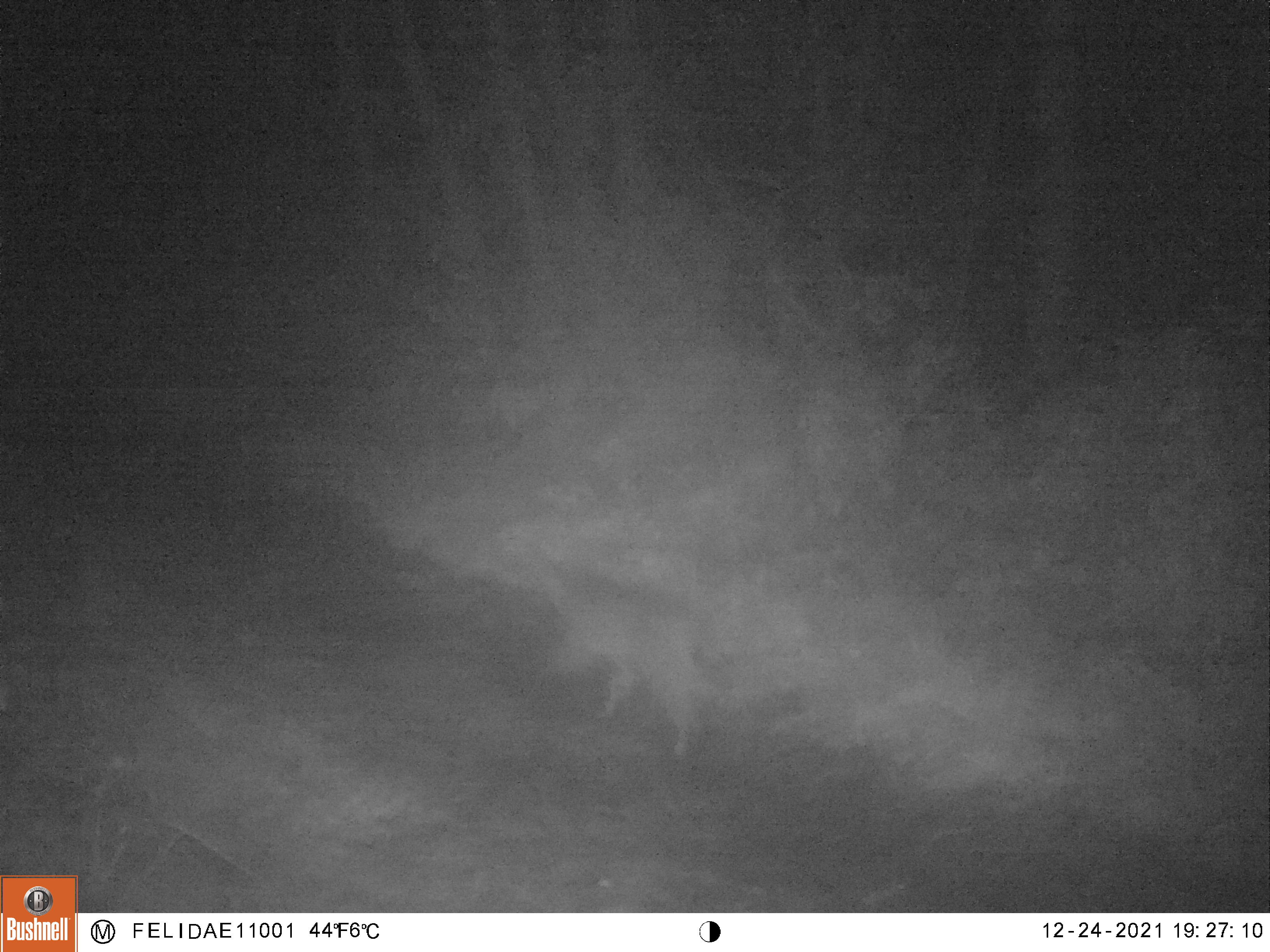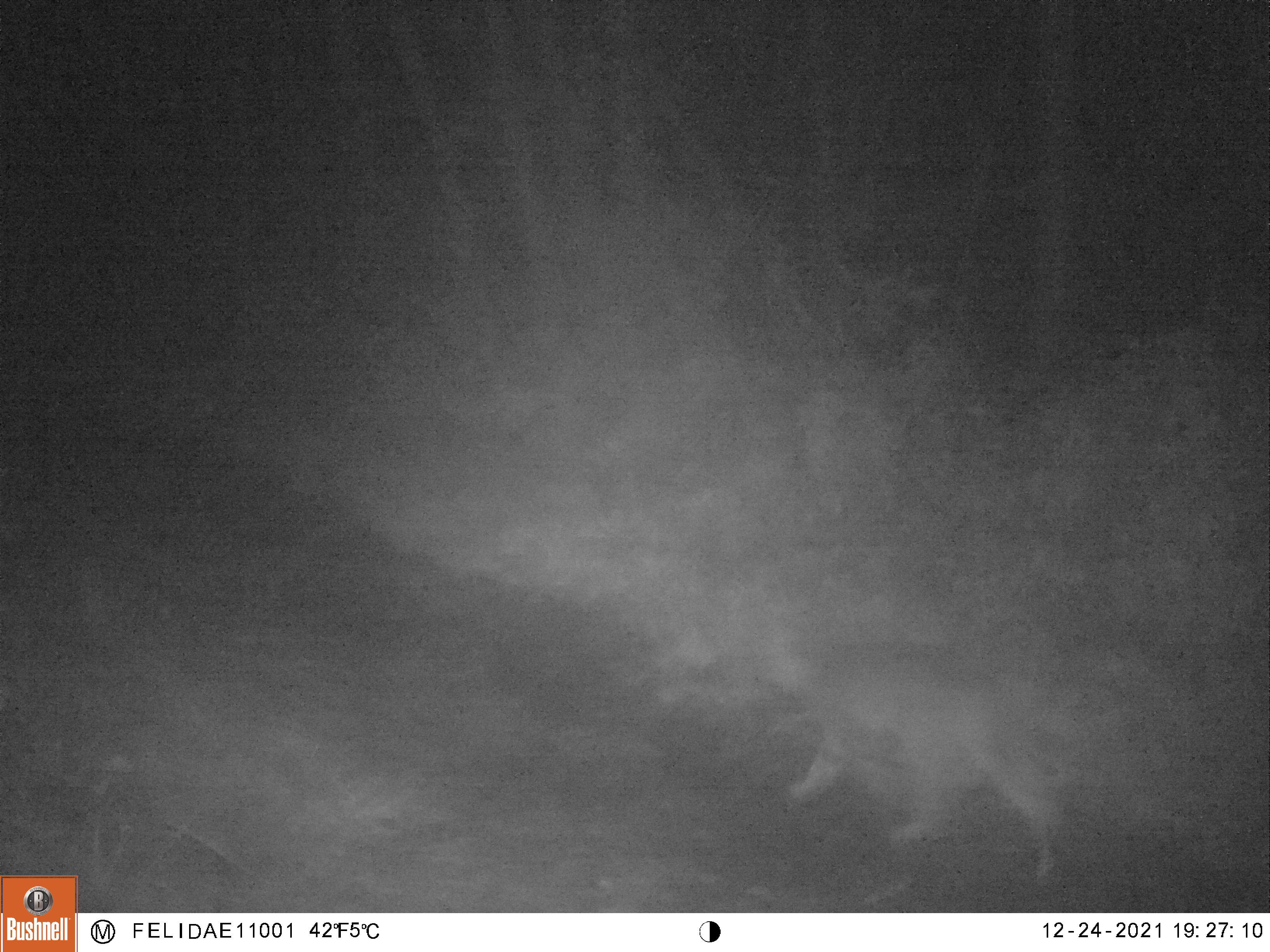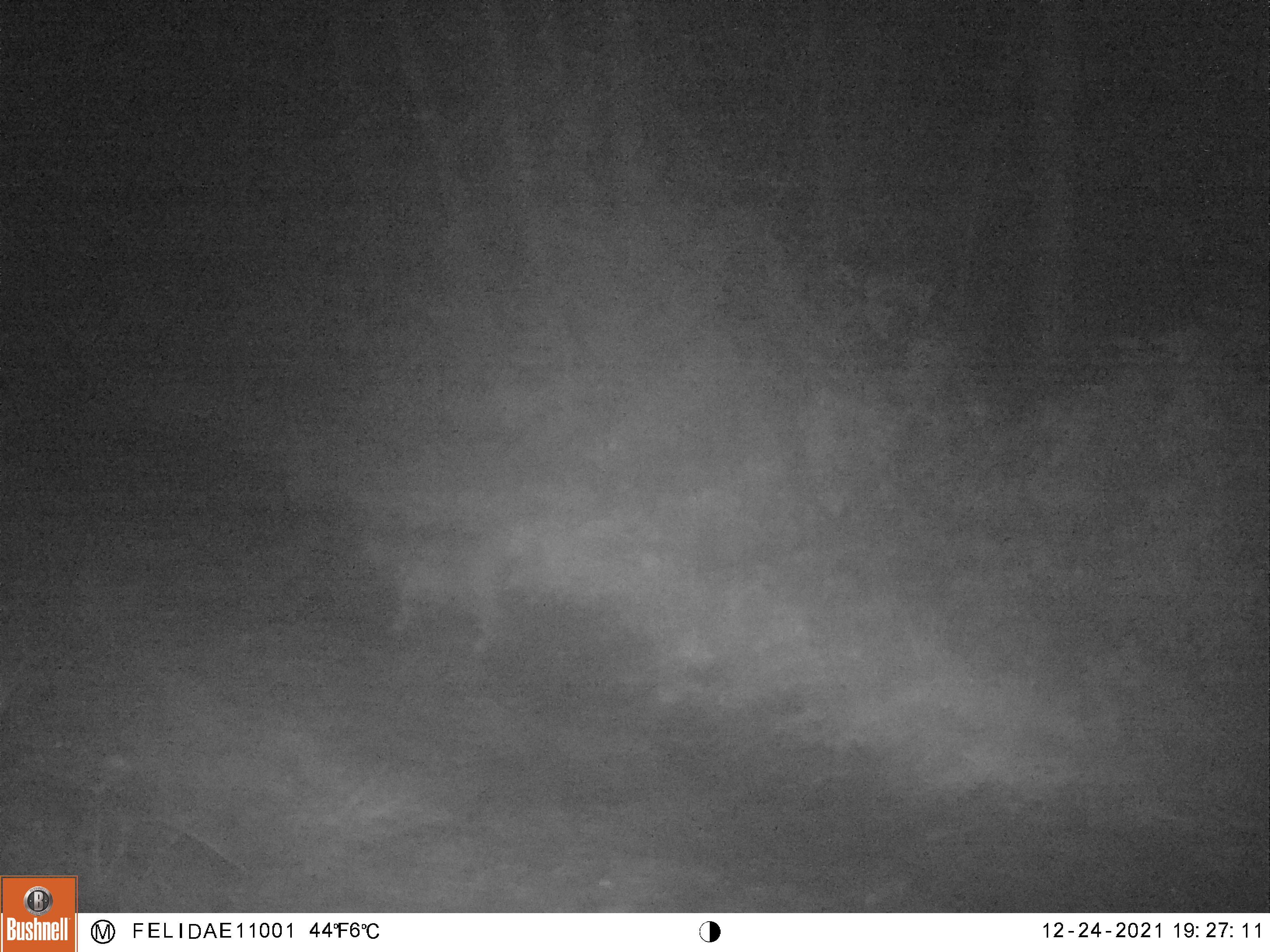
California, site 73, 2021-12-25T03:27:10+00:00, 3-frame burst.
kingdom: Animalia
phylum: Chordata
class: Mammalia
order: Carnivora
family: Felidae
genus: Lynx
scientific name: Lynx rufus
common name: bobcat